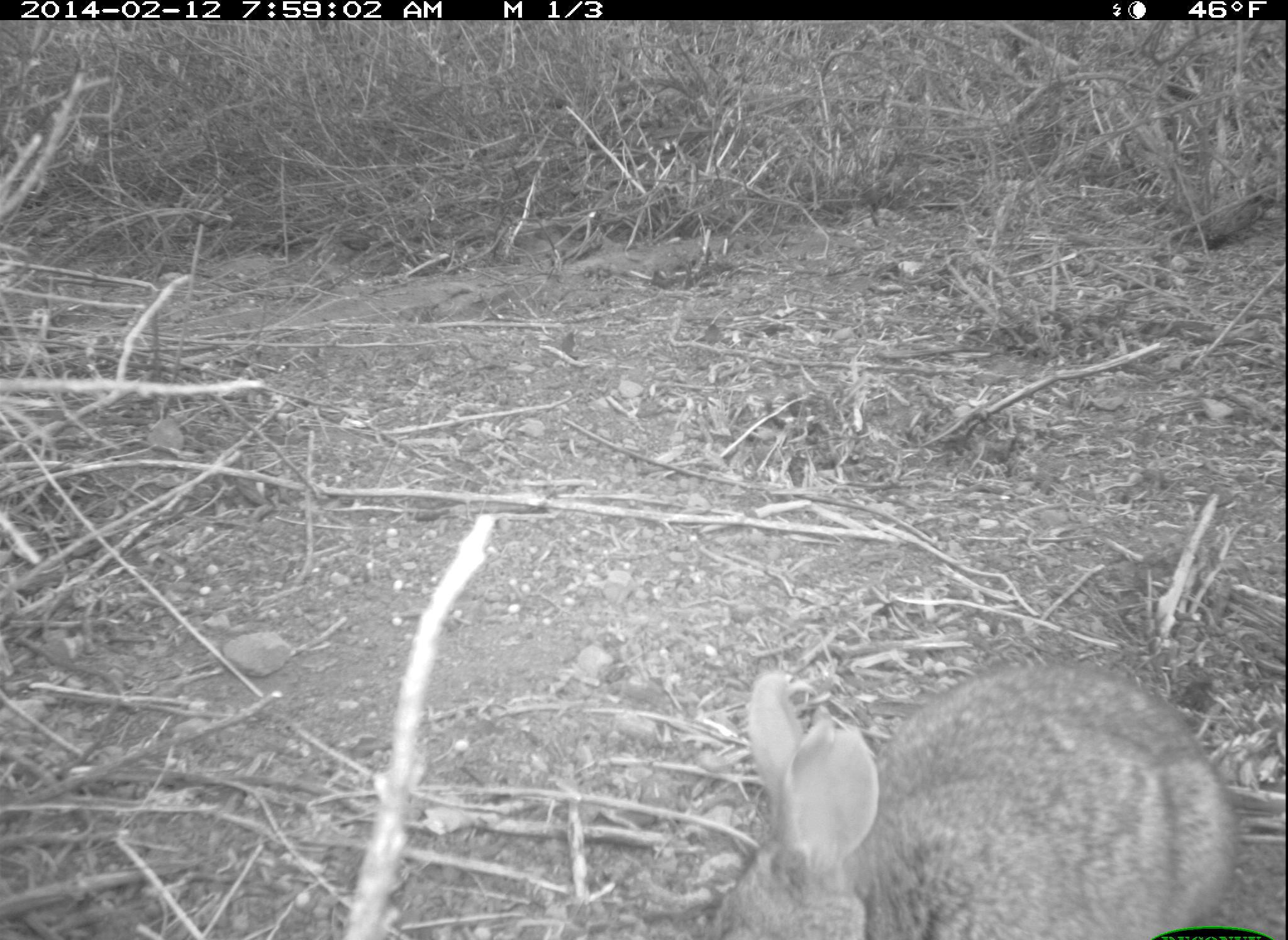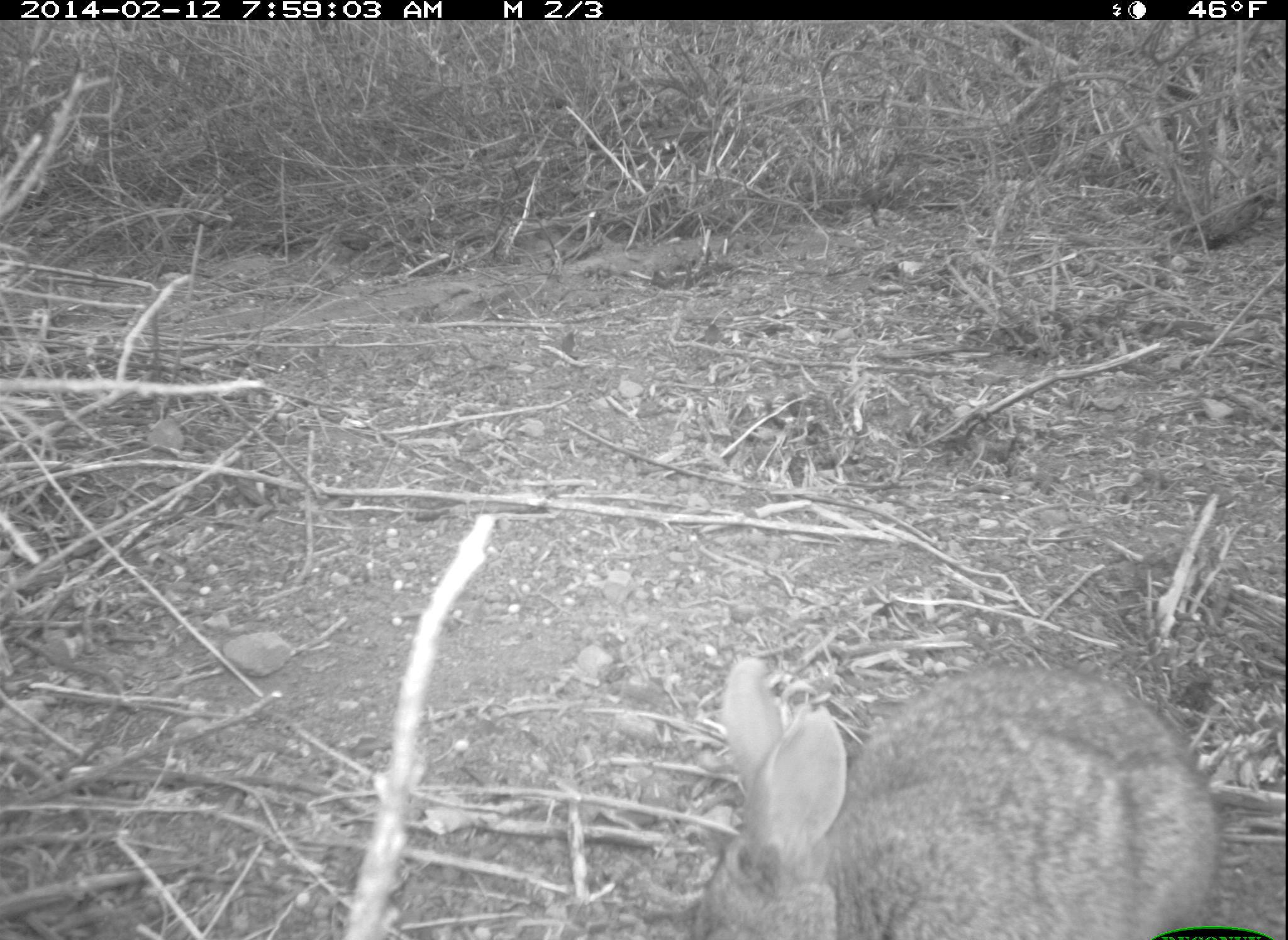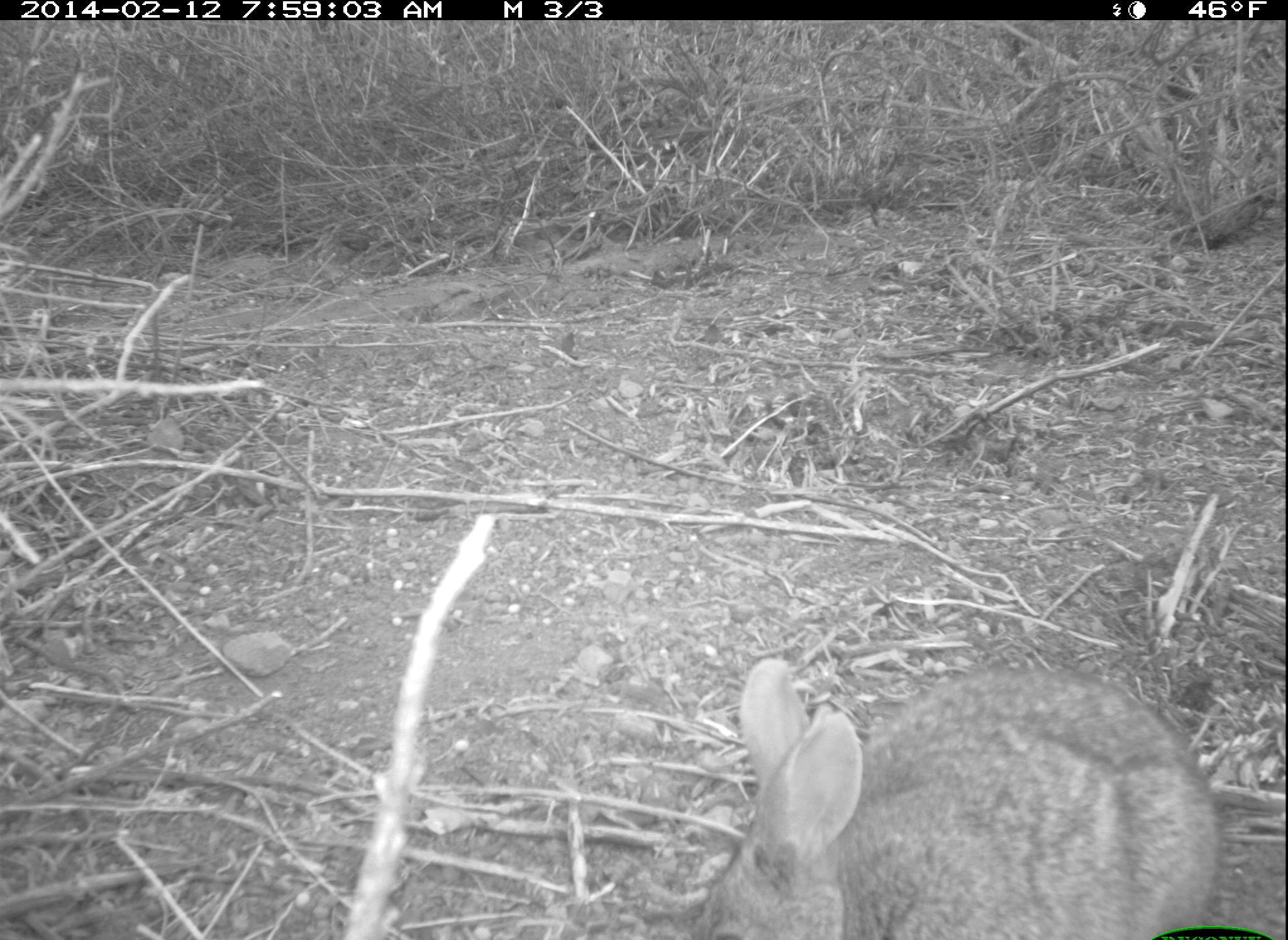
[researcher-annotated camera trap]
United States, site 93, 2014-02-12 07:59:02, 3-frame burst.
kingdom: Animalia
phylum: Chordata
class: Mammalia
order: Lagomorpha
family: Leporidae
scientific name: Leporidae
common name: rabbits and hares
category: rabbit